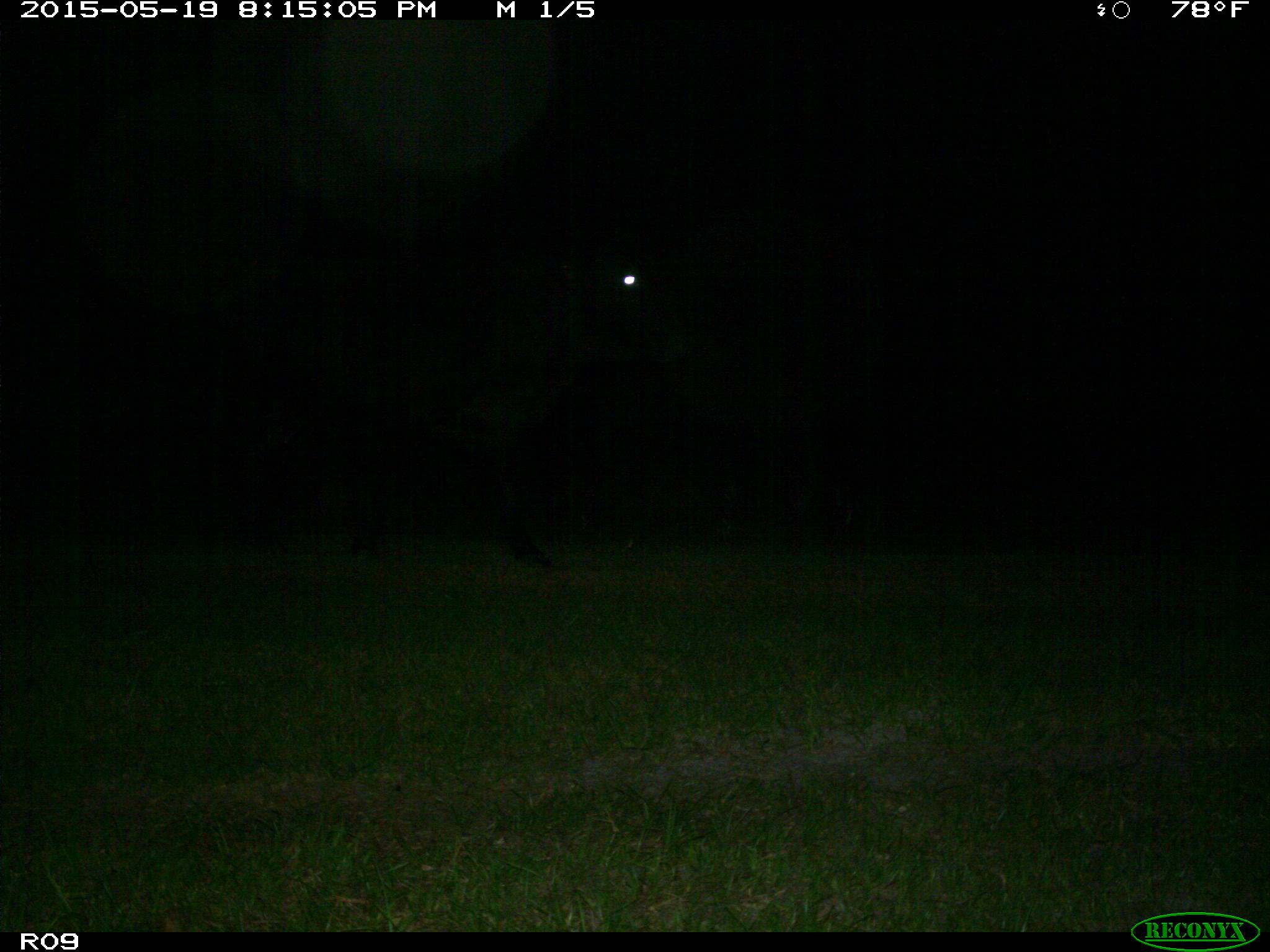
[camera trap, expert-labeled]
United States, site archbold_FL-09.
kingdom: Animalia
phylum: Chordata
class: Mammalia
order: Artiodactyla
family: Bovidae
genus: Bos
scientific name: Bos taurus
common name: domestic cow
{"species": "Bos taurus (domestic cow)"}